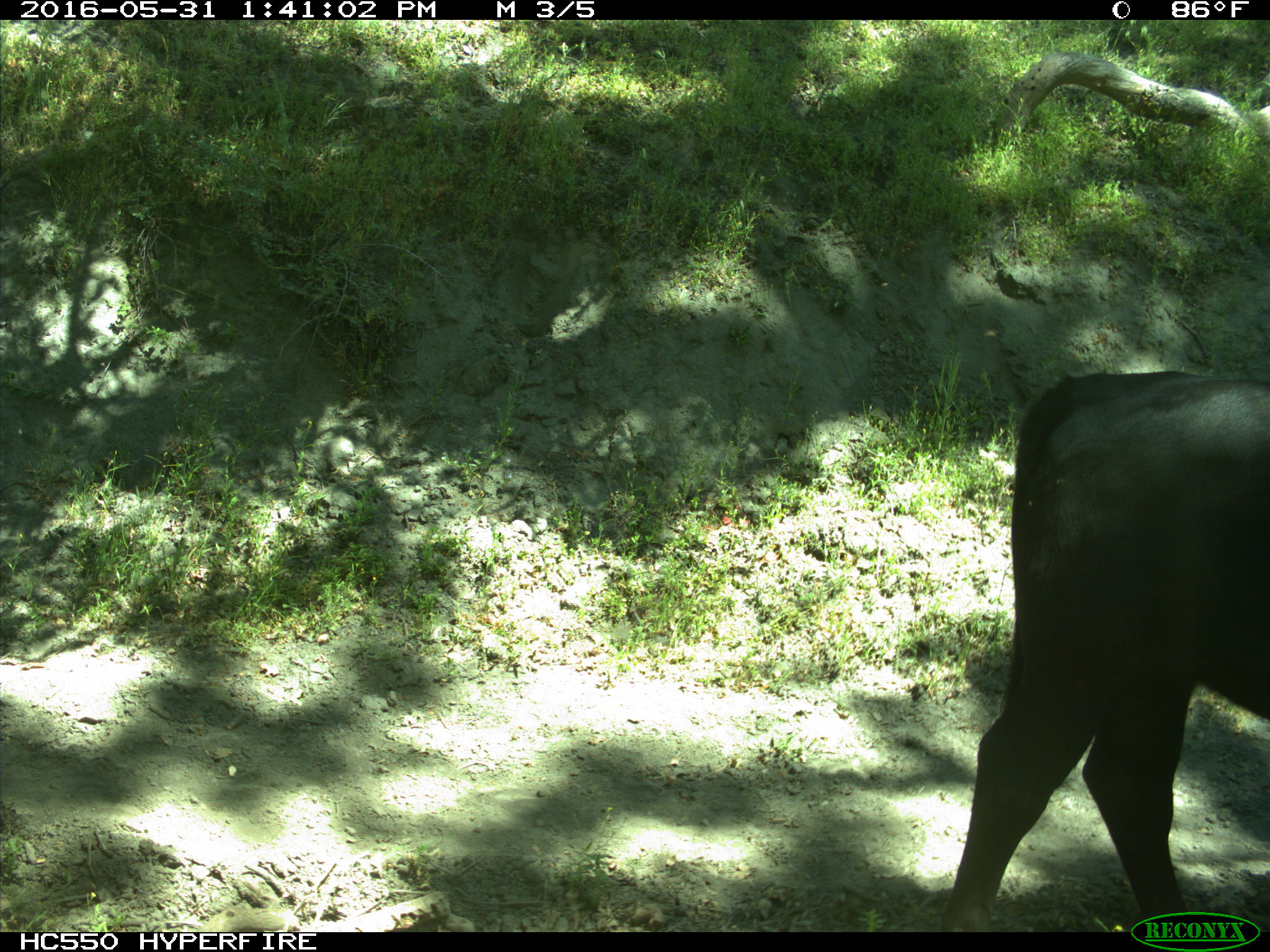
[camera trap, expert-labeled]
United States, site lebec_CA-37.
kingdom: Animalia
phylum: Chordata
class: Mammalia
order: Artiodactyla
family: Bovidae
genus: Bos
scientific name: Bos taurus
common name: domestic cow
Bos taurus (domestic cow).